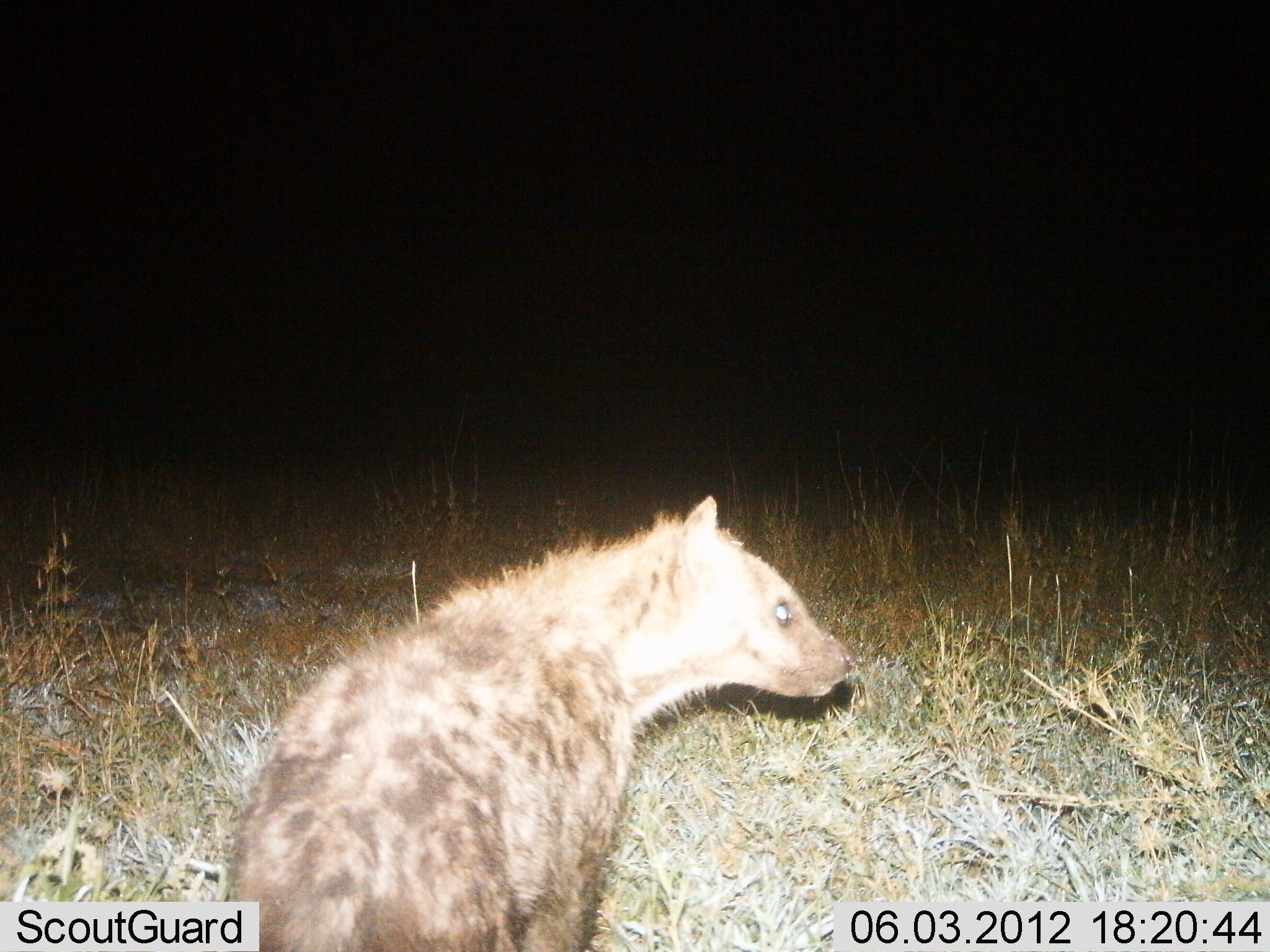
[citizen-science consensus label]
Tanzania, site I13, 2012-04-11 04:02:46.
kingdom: Animalia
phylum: Chordata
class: Mammalia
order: Carnivora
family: Hyaenidae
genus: Crocuta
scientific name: Crocuta crocuta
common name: spotted hyena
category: hyenaspotted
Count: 1.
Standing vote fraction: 90%.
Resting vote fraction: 5%.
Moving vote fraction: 10%.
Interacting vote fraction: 0%.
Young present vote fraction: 0%.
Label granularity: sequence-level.